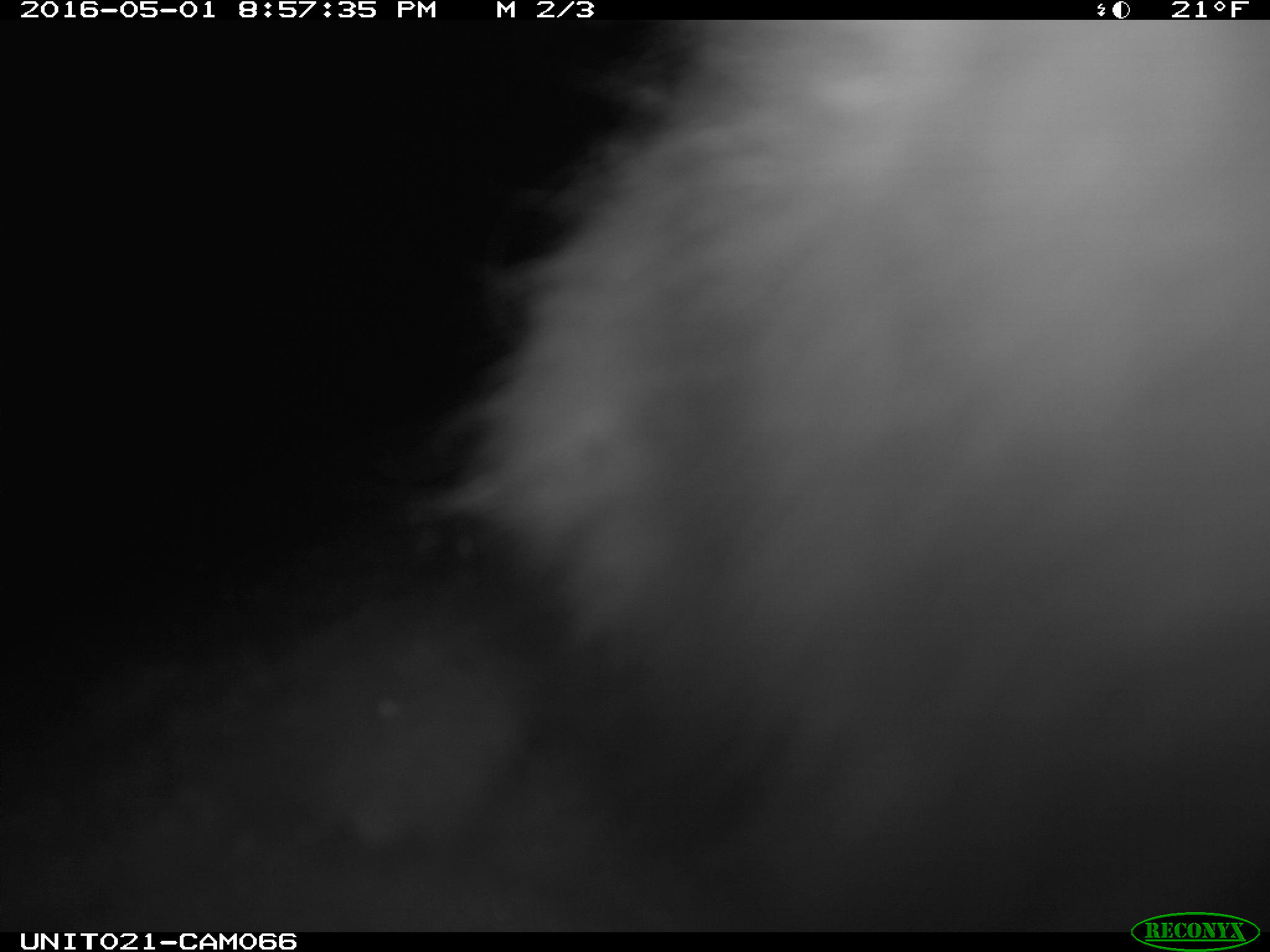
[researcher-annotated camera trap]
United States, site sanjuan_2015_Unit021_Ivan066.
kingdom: Animalia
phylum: Chordata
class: Mammalia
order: Lagomorpha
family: Leporidae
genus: Lepus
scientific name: Lepus americanus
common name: snowshoe hare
Lepus americanus (snowshoe hare).